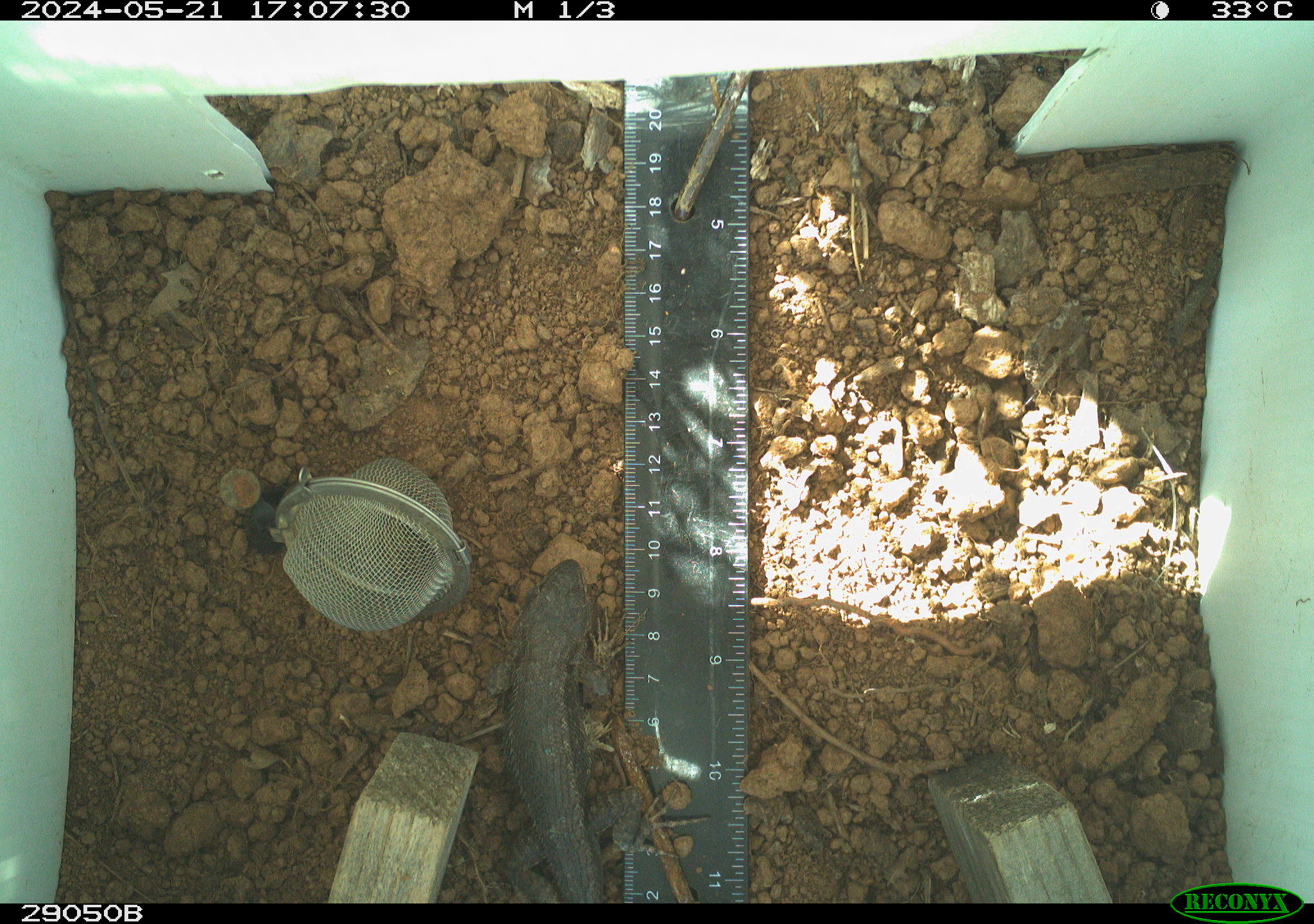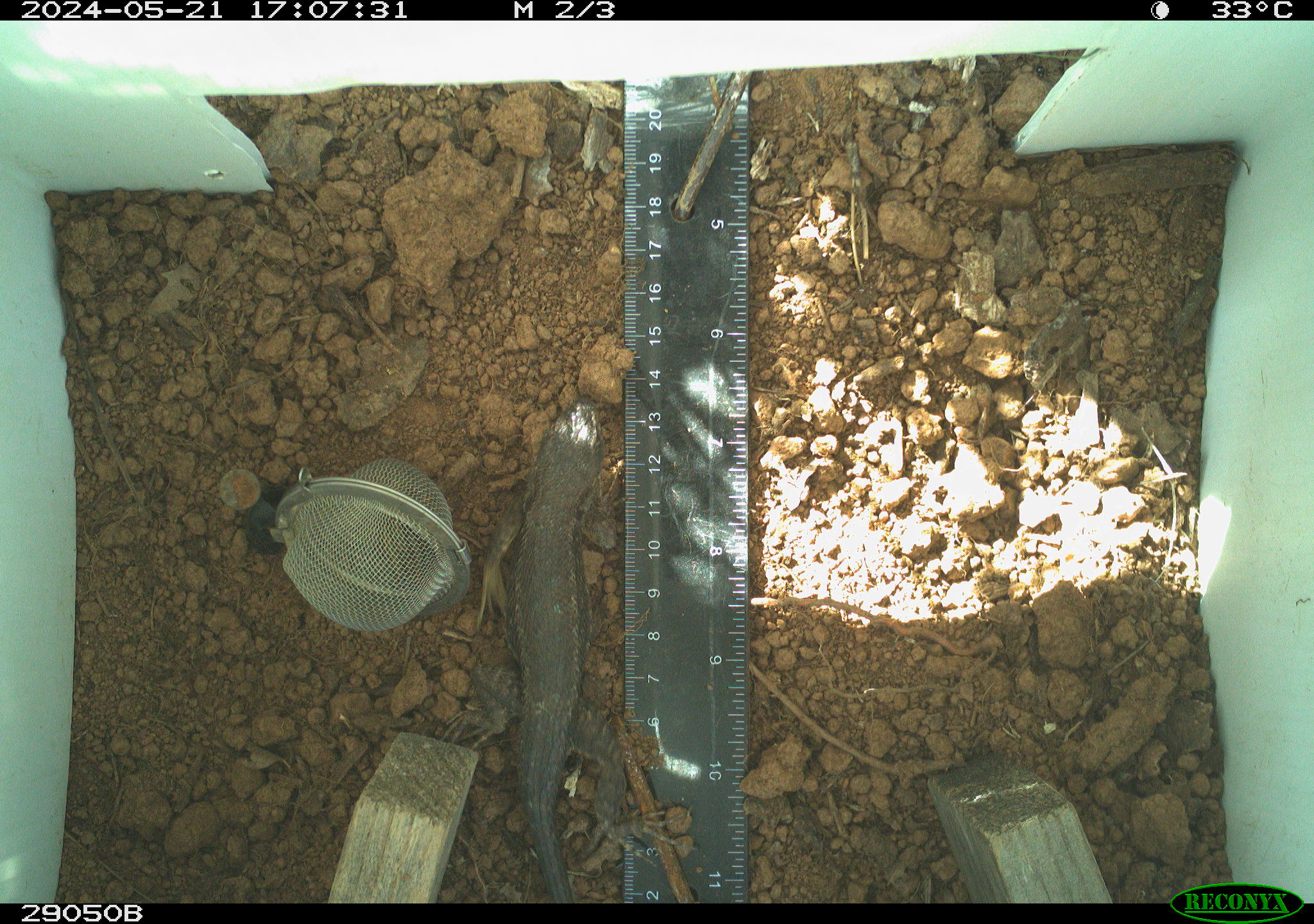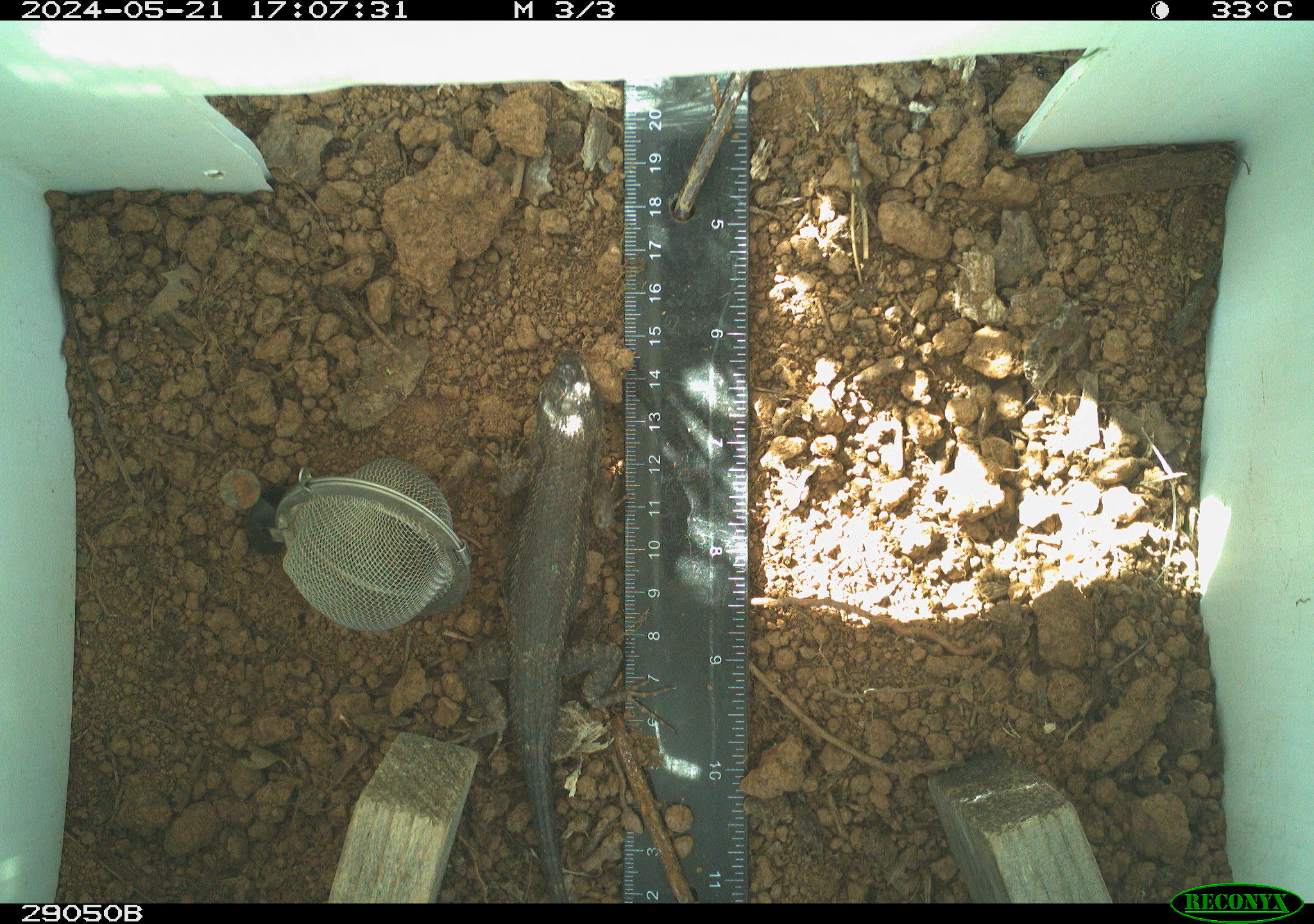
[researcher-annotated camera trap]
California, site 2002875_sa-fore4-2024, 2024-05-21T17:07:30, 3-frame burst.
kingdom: Animalia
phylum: Chordata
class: Reptilia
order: Squamata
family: Phrynosomatidae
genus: Sceloporus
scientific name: Sceloporus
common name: spiny lizards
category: sceloporus species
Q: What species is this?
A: Sceloporus species (spiny lizards) (Sceloporus).